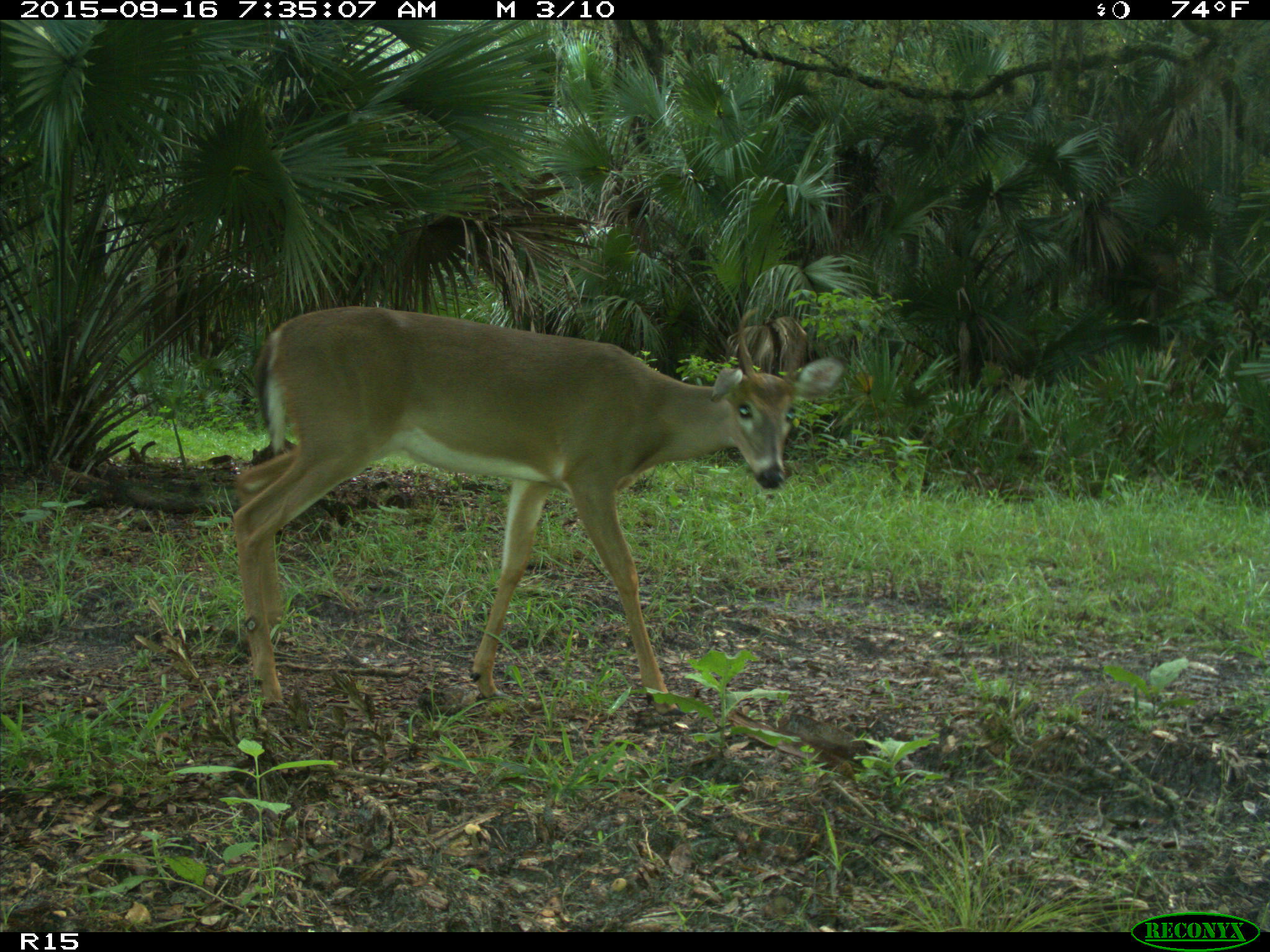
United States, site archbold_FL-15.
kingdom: Animalia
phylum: Chordata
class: Mammalia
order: Artiodactyla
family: Cervidae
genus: Odocoileus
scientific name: Odocoileus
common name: deer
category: unidentified deer